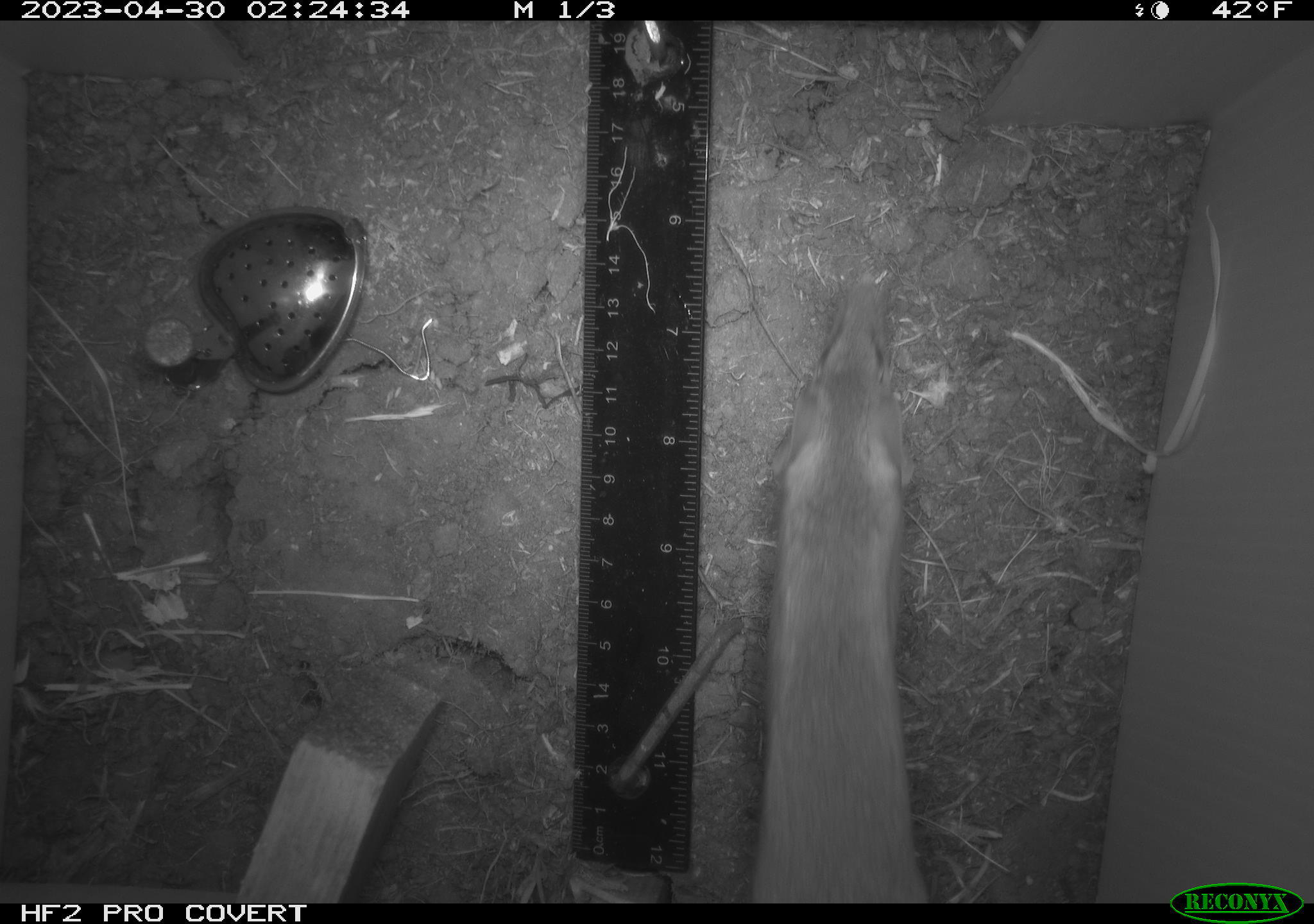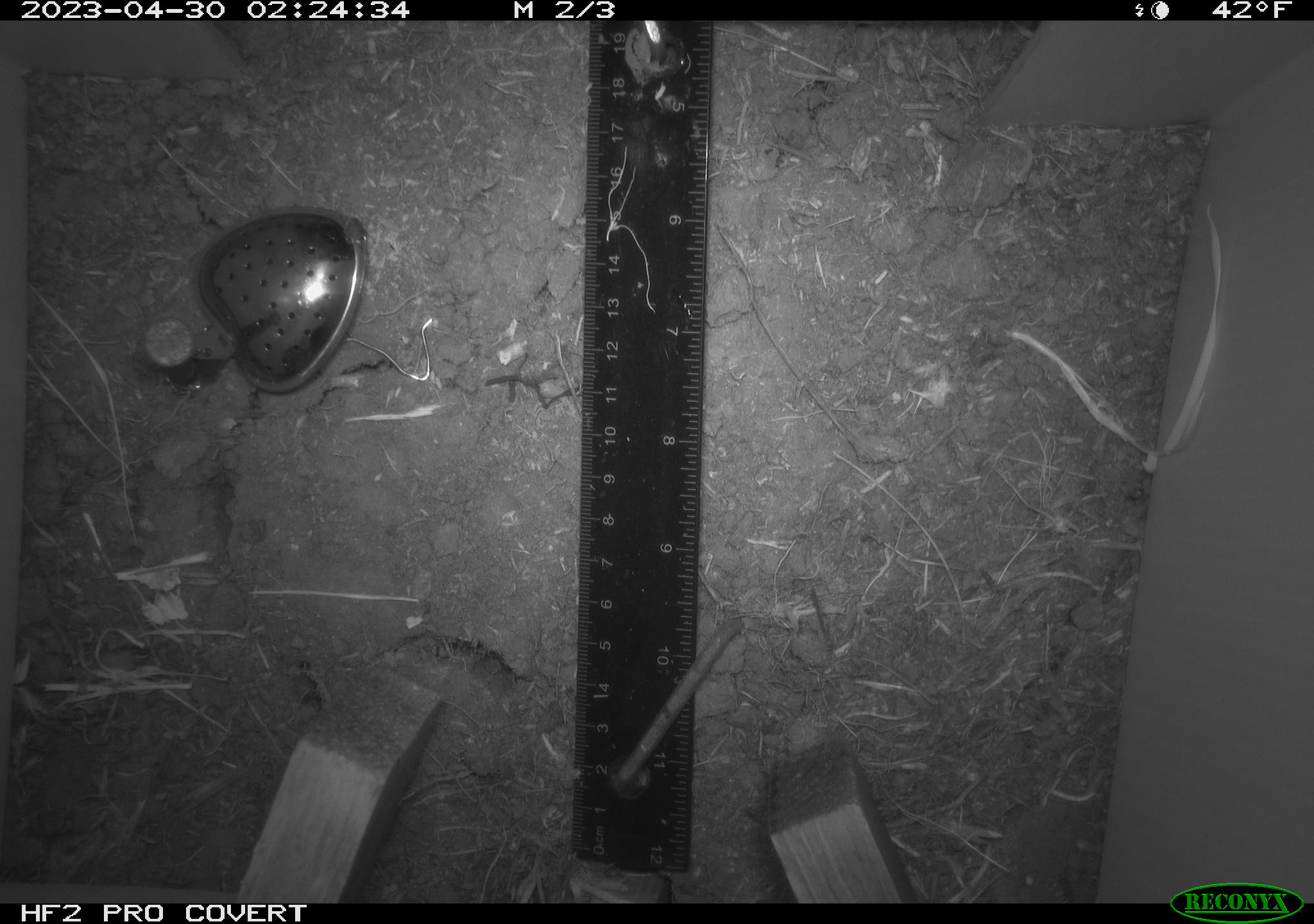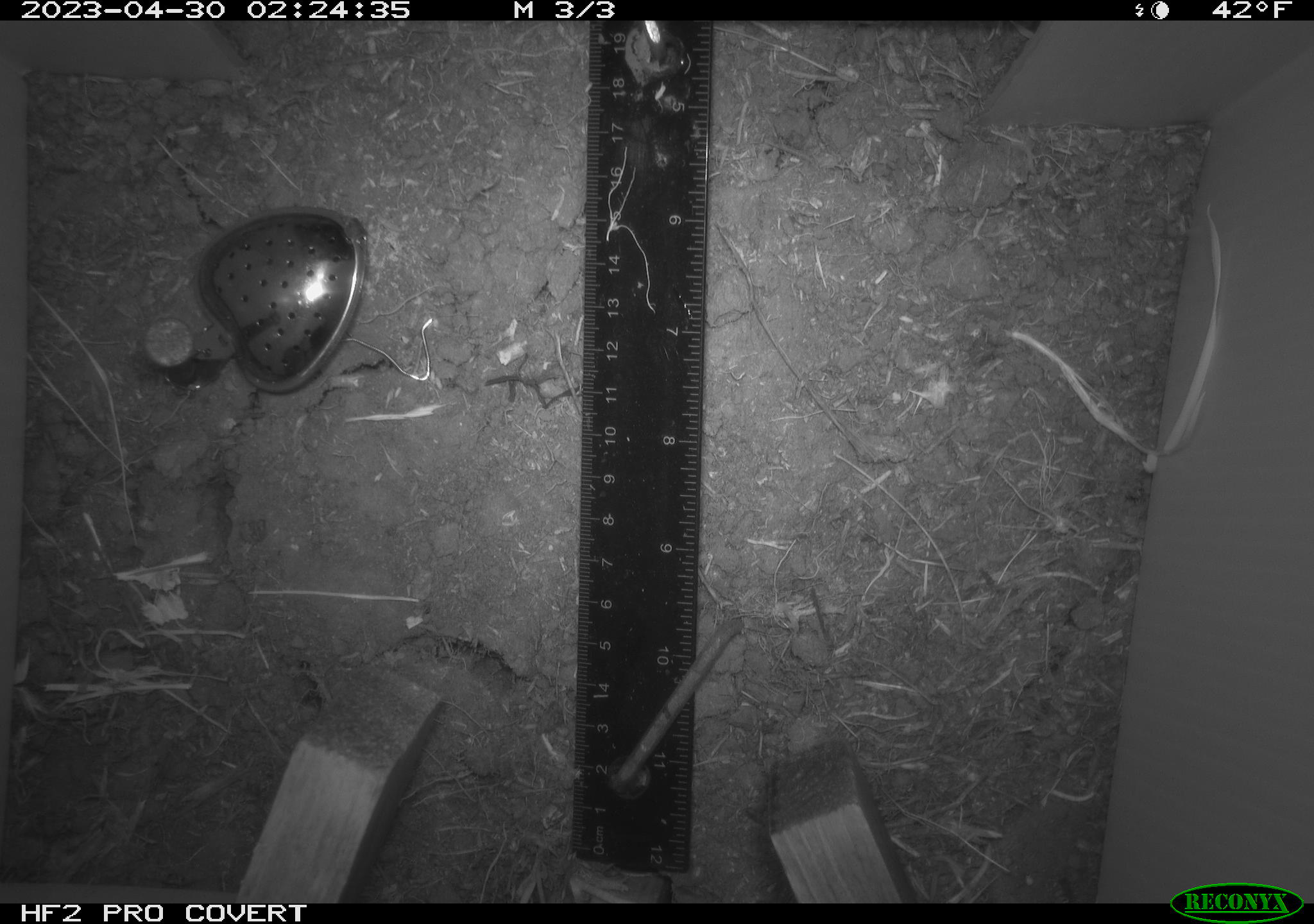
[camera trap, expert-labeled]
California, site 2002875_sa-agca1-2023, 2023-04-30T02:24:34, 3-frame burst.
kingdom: Animalia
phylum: Chordata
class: Mammalia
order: Rodentia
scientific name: Rodentia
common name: mouse species